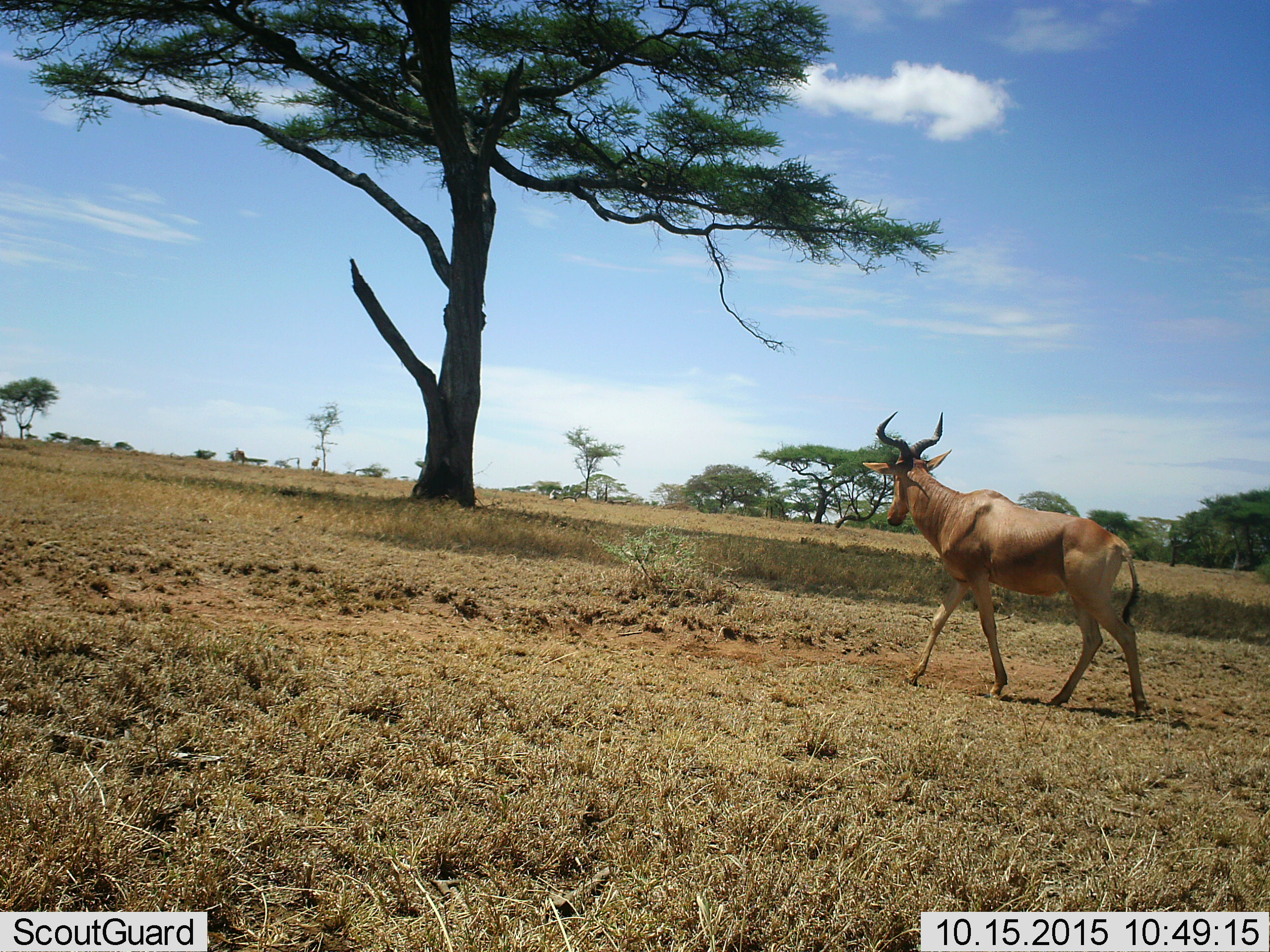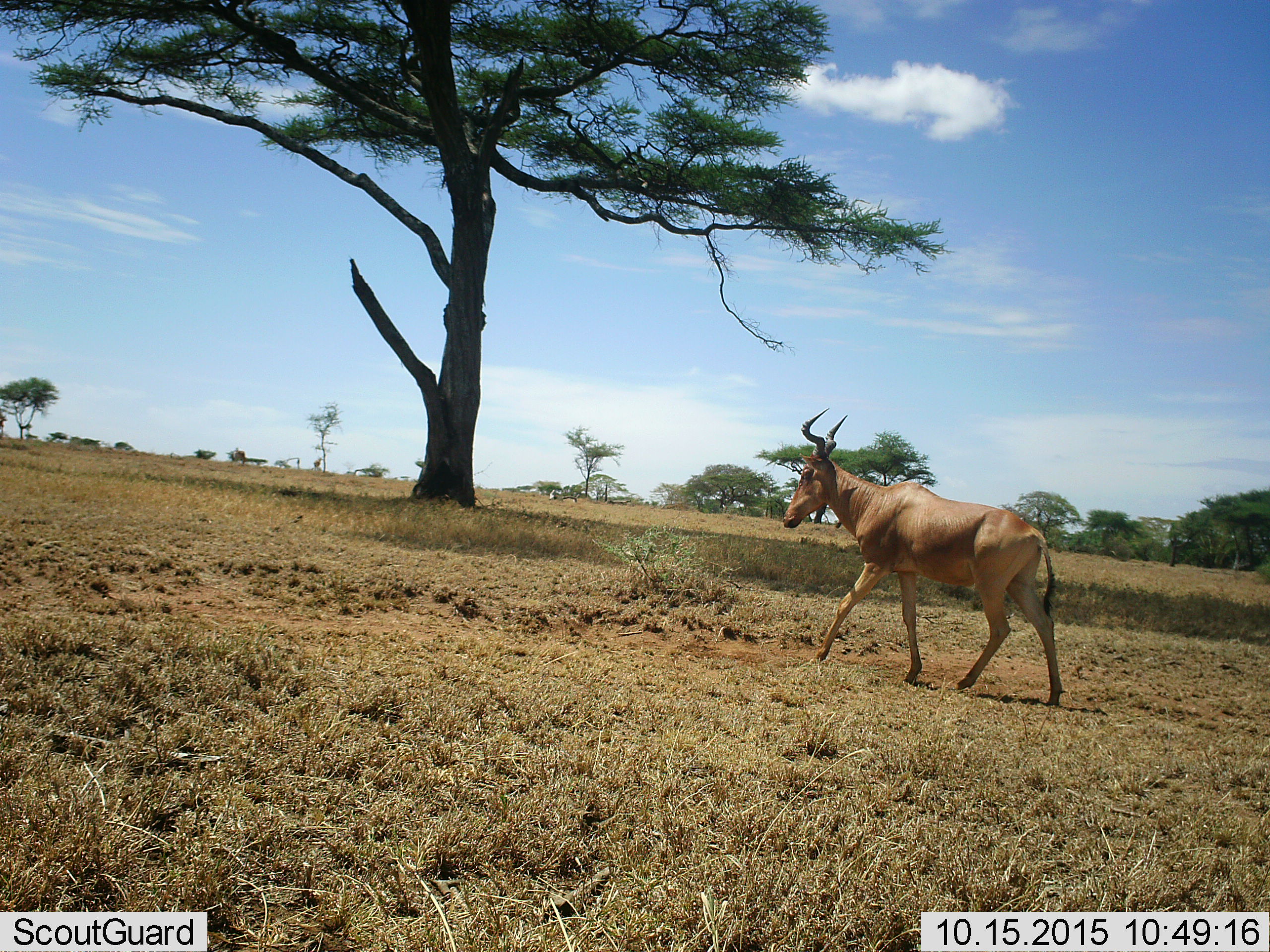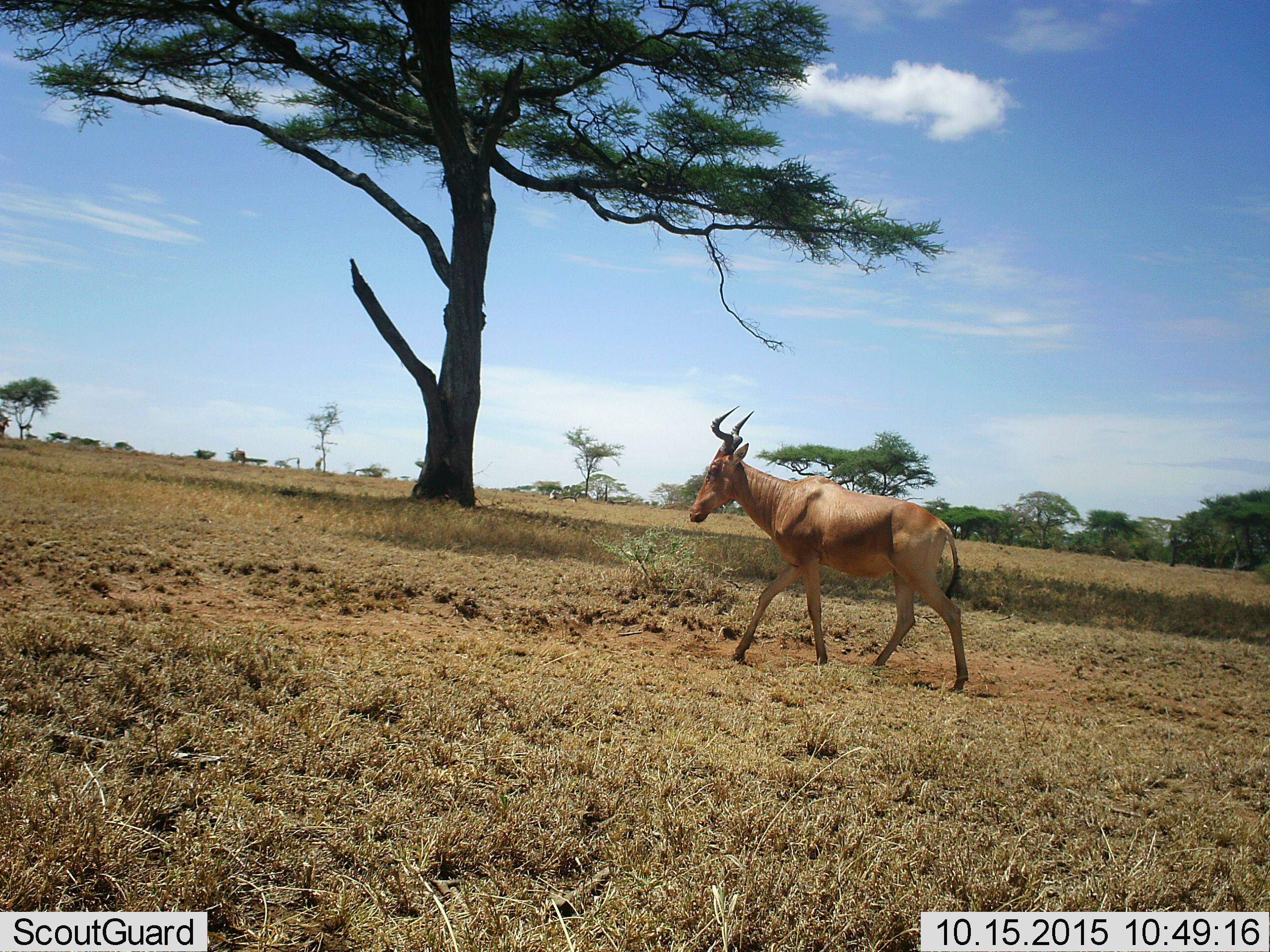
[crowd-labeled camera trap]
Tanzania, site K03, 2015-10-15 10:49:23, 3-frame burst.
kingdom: Animalia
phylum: Chordata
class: Mammalia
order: Artiodactyla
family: Bovidae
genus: Alcelaphus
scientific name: Alcelaphus buselaphus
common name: hartebeest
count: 3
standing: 38%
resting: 0%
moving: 100%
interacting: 0%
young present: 0%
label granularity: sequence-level